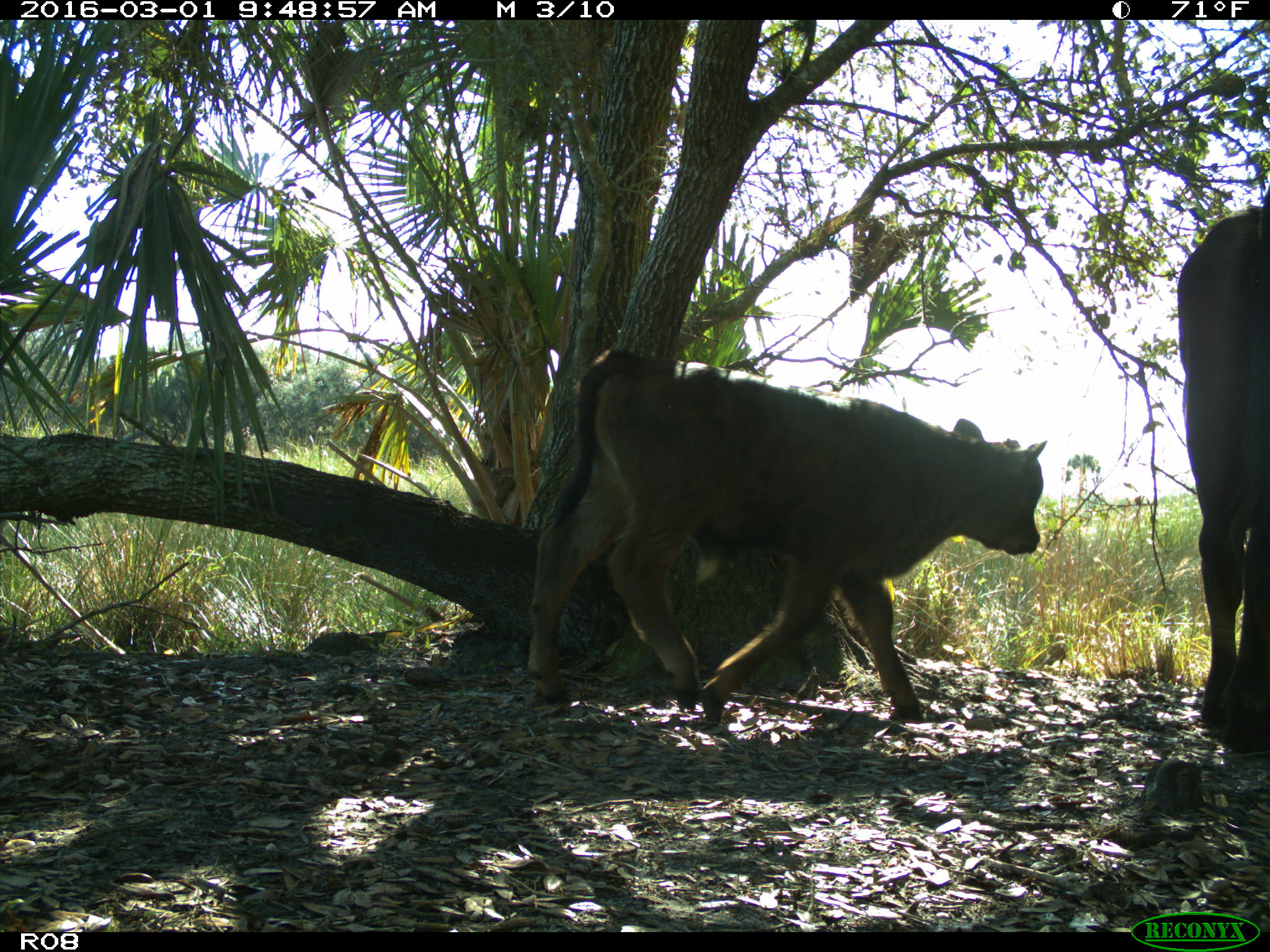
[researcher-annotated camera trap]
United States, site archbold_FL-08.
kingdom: Animalia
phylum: Chordata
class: Mammalia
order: Artiodactyla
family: Bovidae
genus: Bos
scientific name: Bos taurus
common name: domestic cow